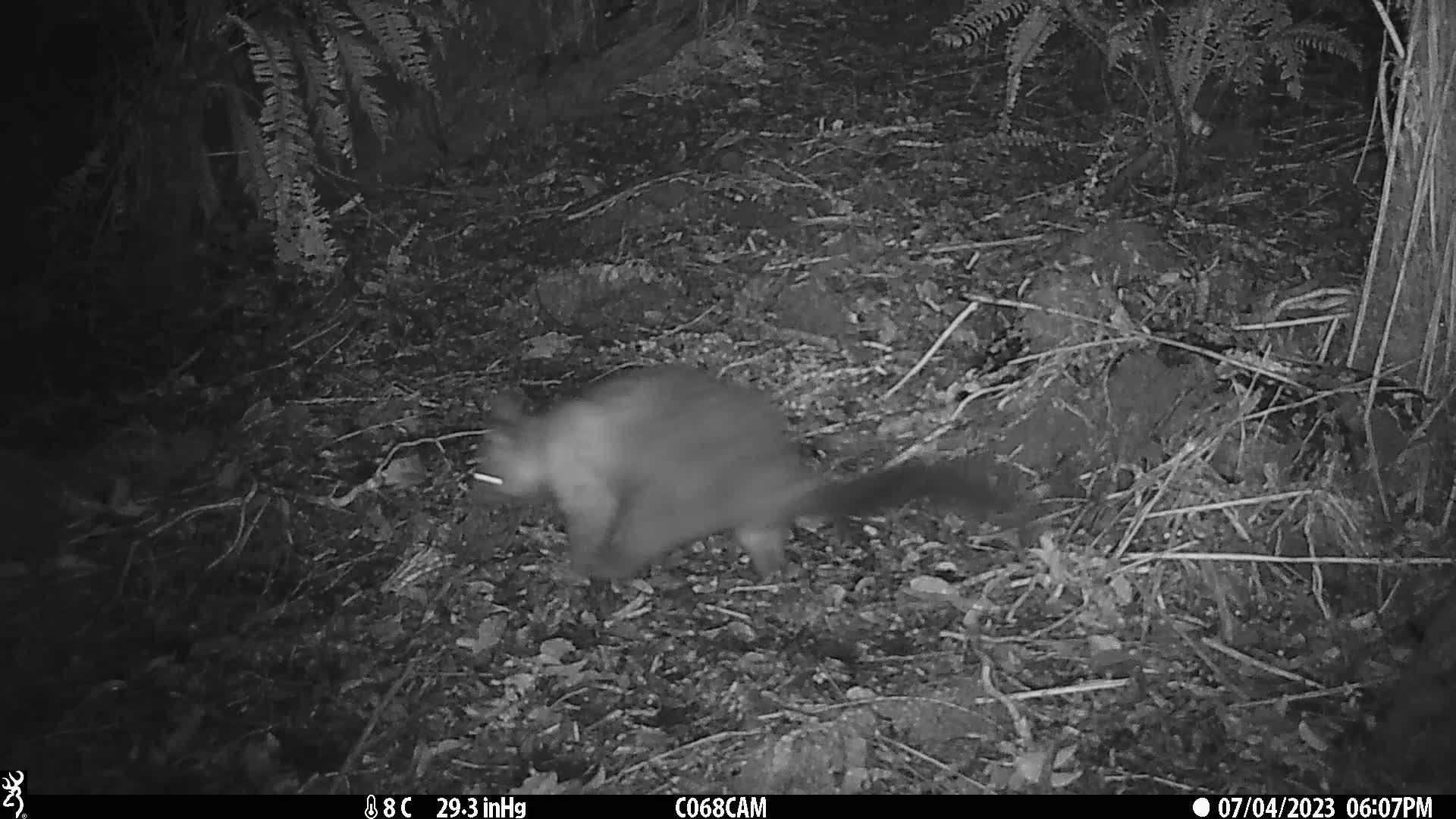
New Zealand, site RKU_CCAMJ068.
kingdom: Animalia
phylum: Chordata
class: Mammalia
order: Diprotodontia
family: Phalangeridae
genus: Trichosurus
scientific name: Trichosurus vulpecula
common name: common brushtail possum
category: possum